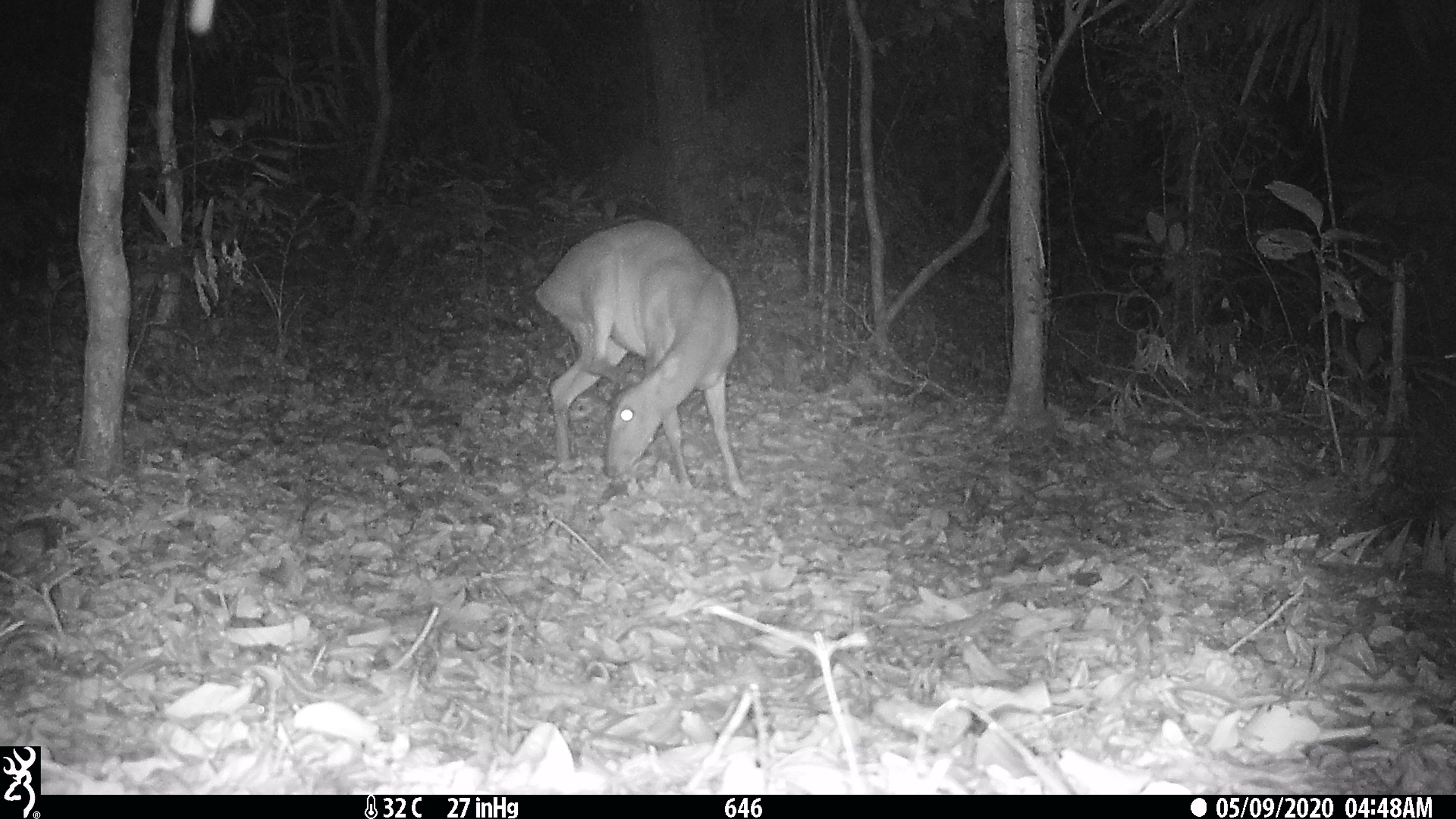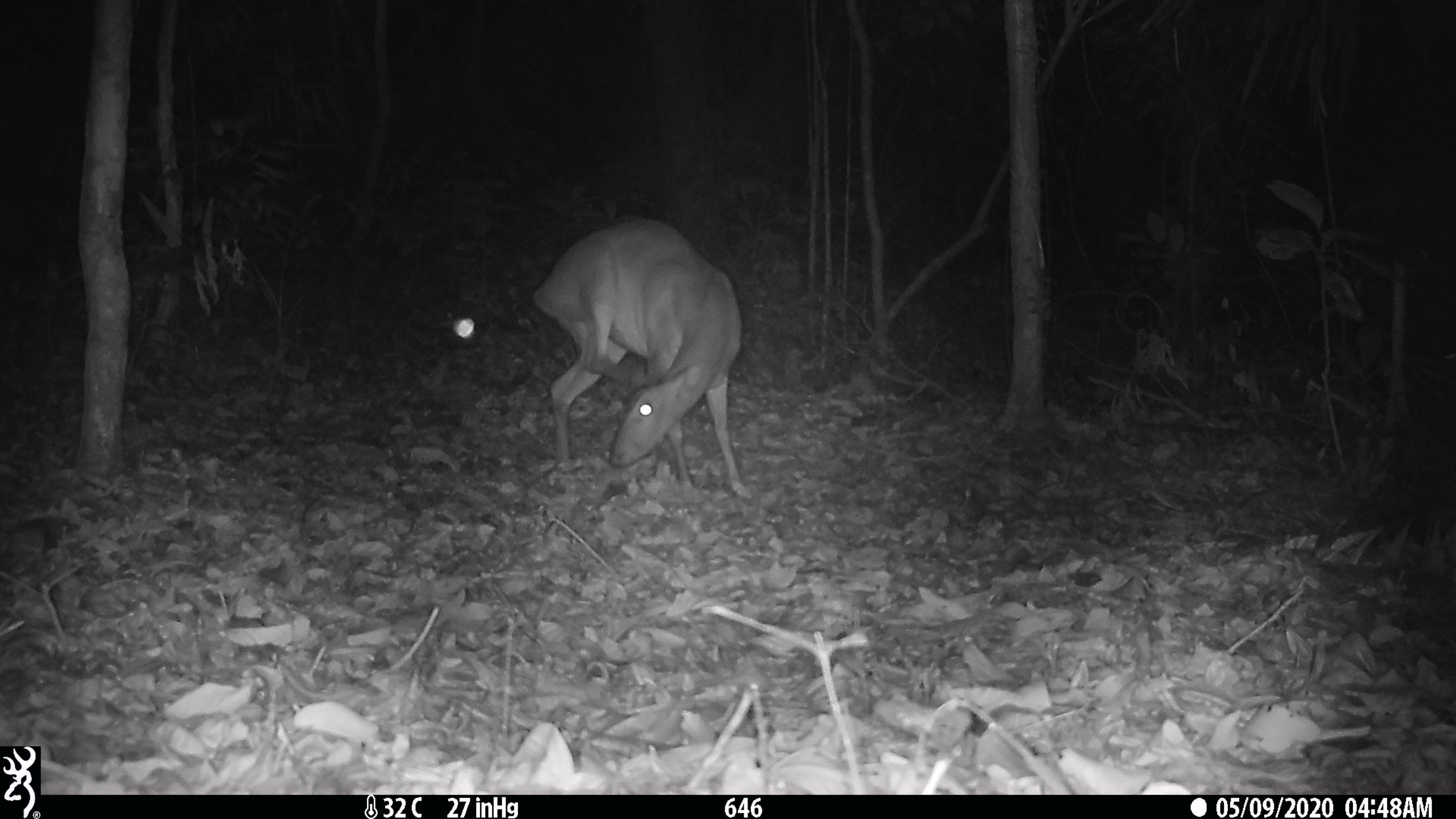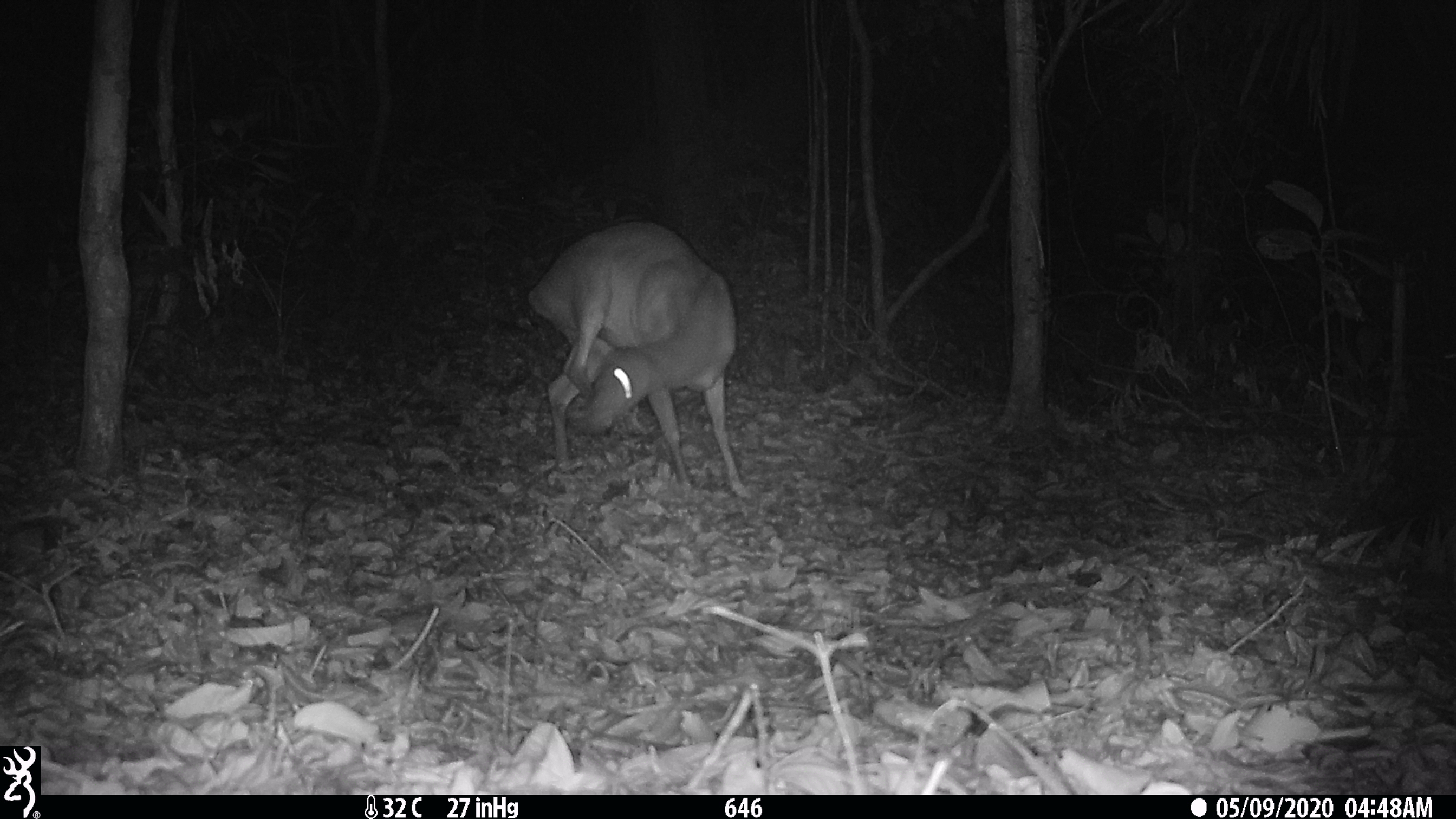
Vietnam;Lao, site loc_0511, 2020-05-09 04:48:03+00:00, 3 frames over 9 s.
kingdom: Animalia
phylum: Chordata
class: Mammalia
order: Artiodactyla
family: Cervidae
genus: Muntiacus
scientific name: Muntiacus vuquangensis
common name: large-antlered muntjac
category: large antlered muntjac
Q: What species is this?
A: Large antlered muntjac (large-antlered muntjac) (Muntiacus vuquangensis).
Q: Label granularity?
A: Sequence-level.